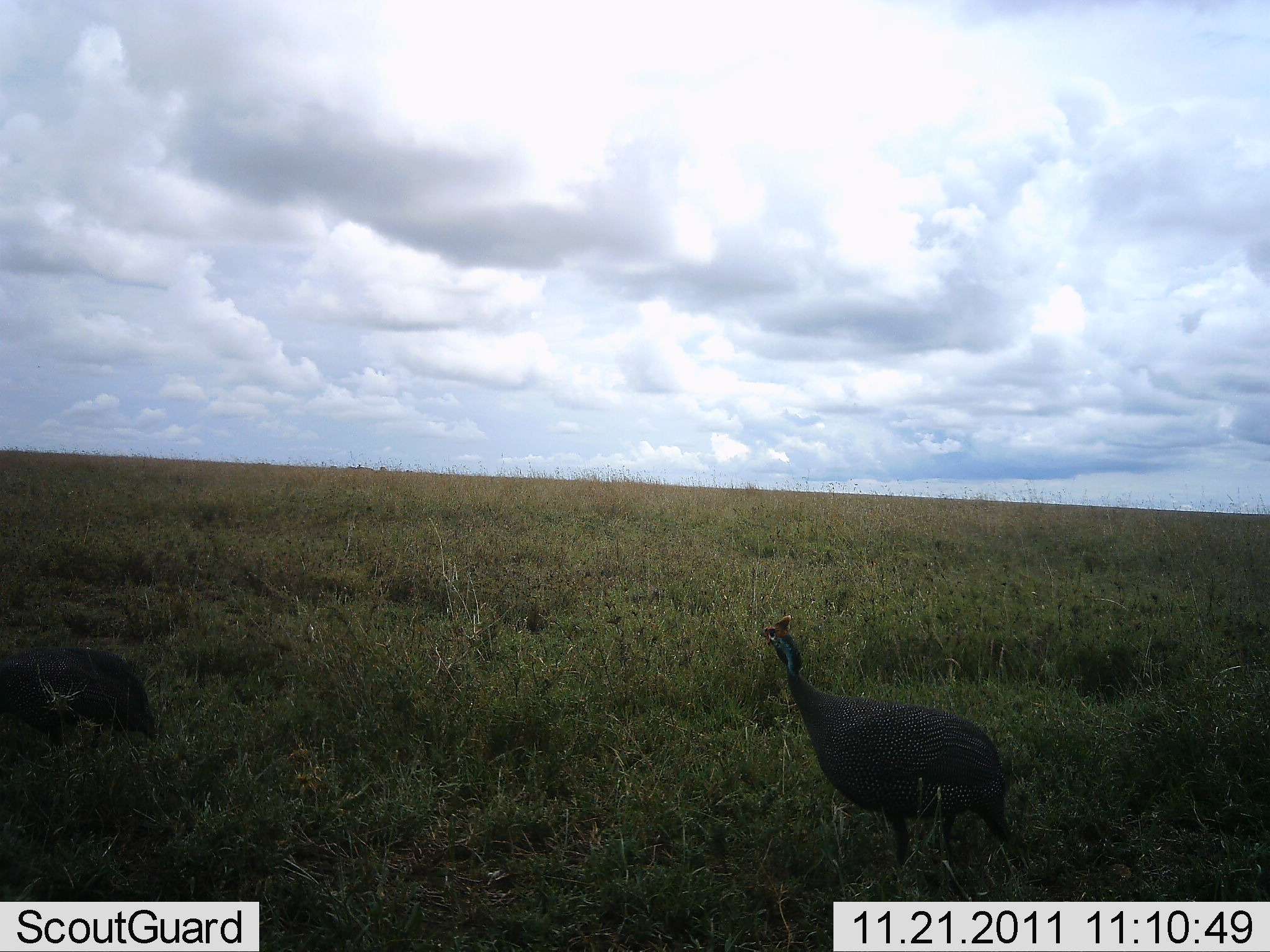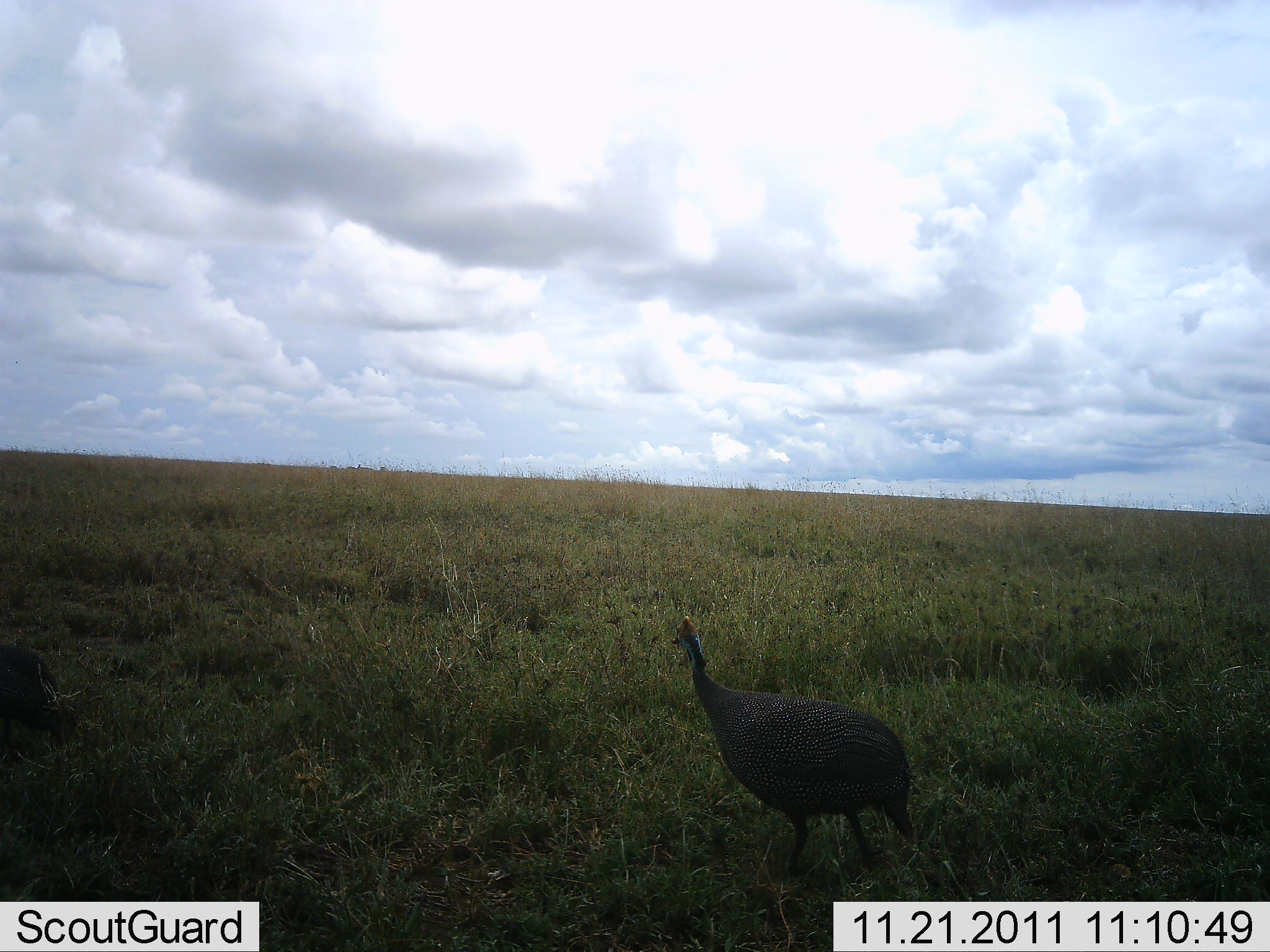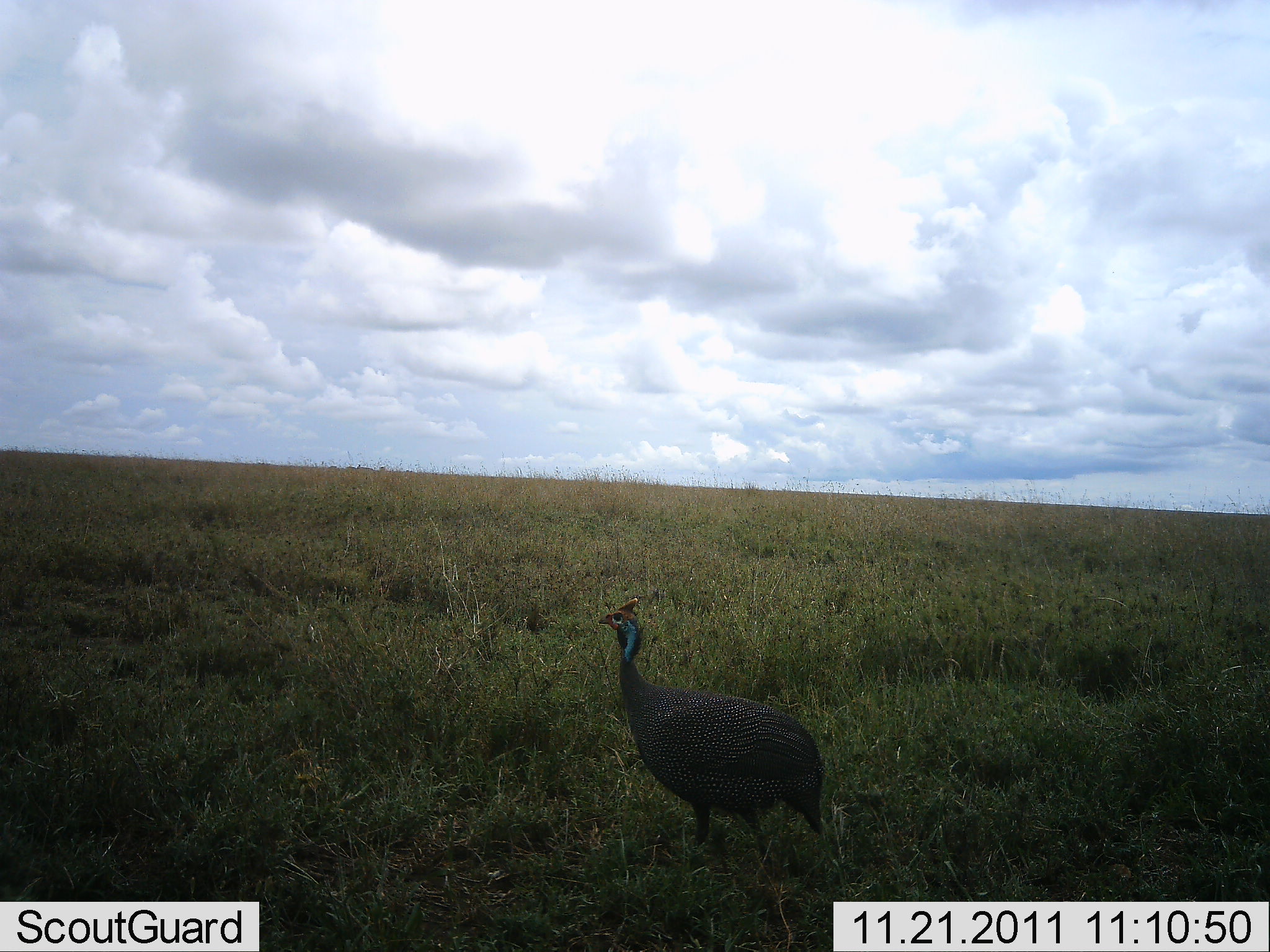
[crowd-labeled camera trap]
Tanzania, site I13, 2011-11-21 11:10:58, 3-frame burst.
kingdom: Animalia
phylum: Chordata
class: Aves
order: Galliformes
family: Numididae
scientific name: Numididae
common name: guinea fowl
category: guineafowl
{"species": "guineafowl (guinea fowl) (Numididae)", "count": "2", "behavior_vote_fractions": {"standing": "25%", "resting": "0%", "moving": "75%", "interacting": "0%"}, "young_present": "0%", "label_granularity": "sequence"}